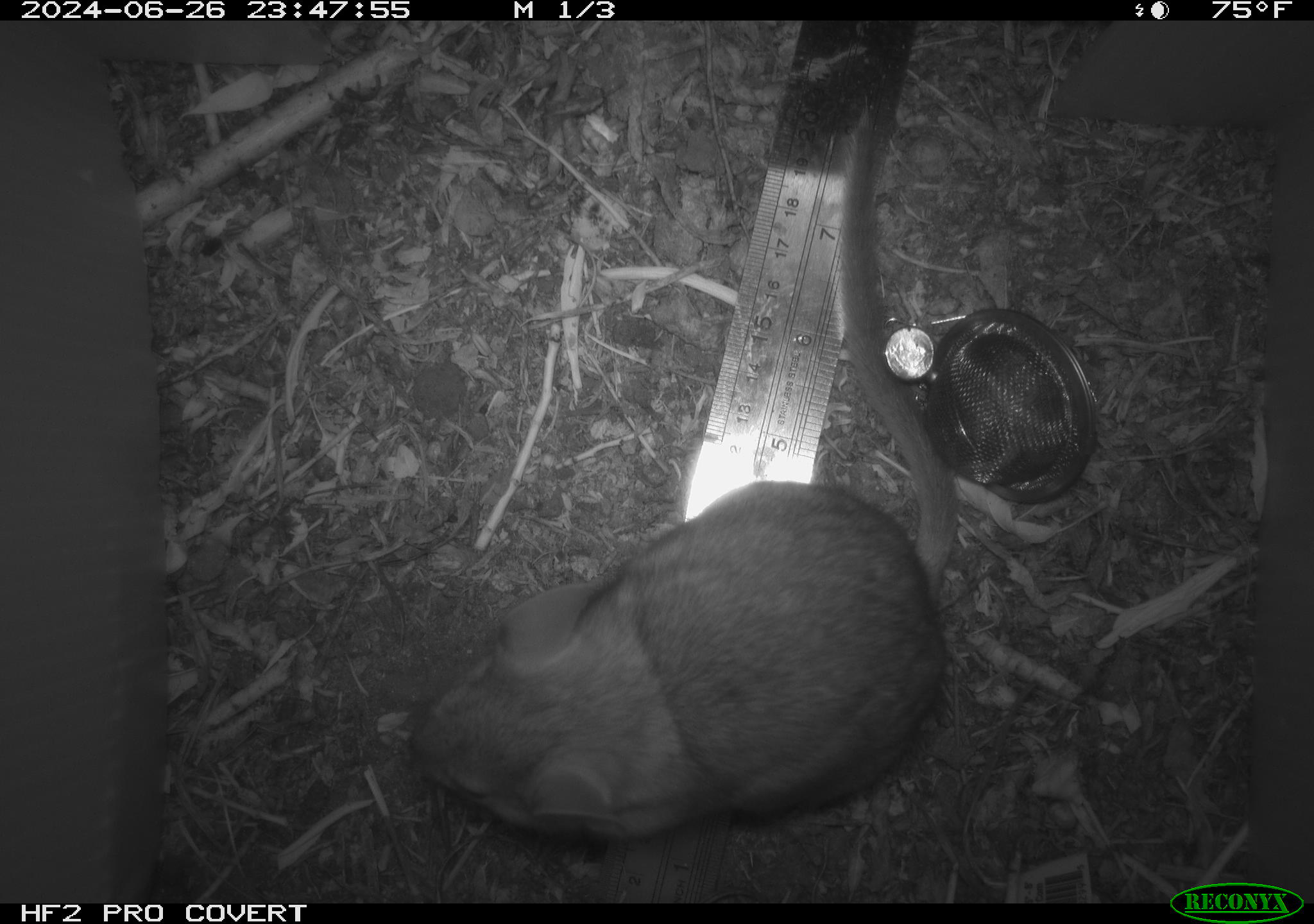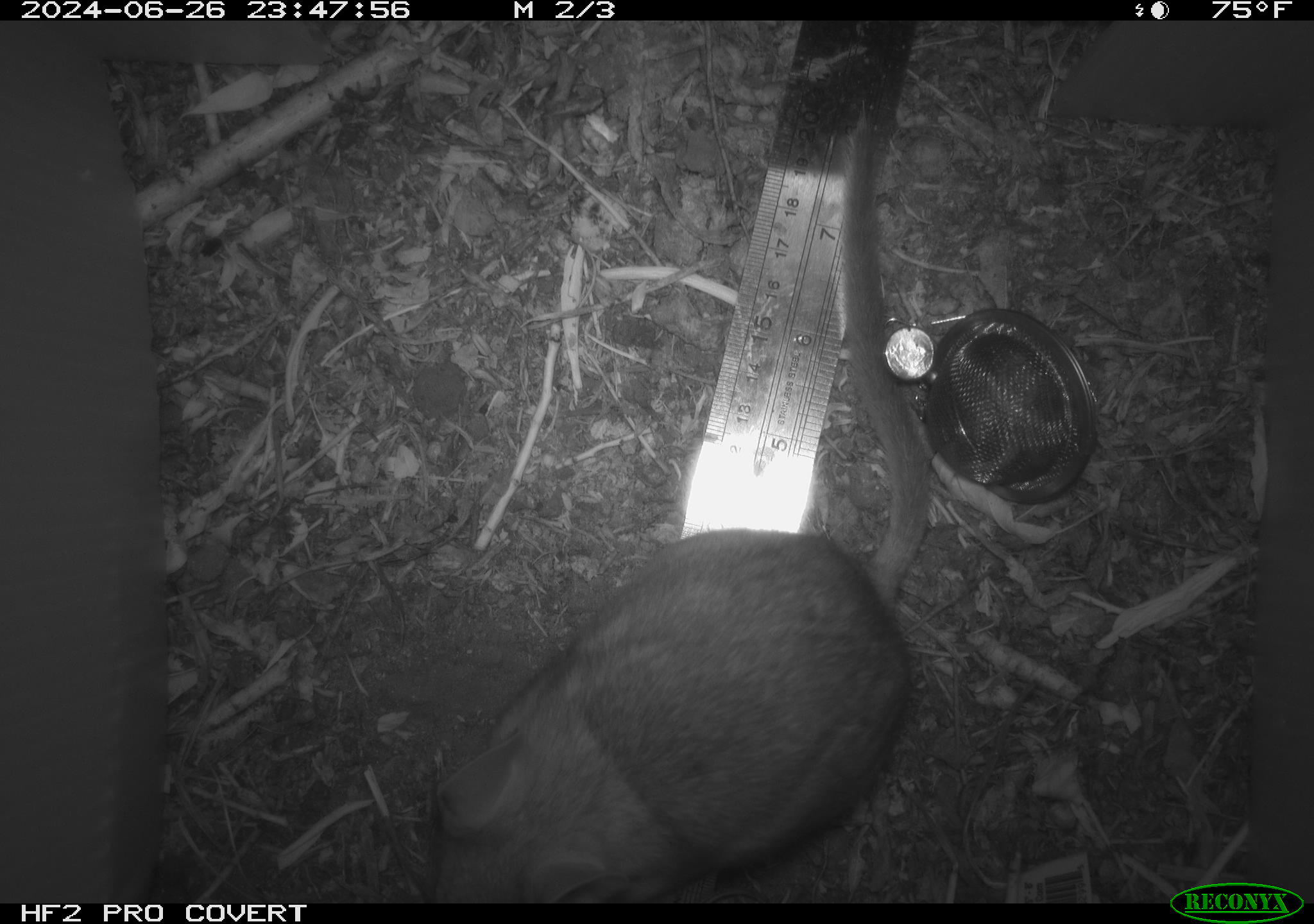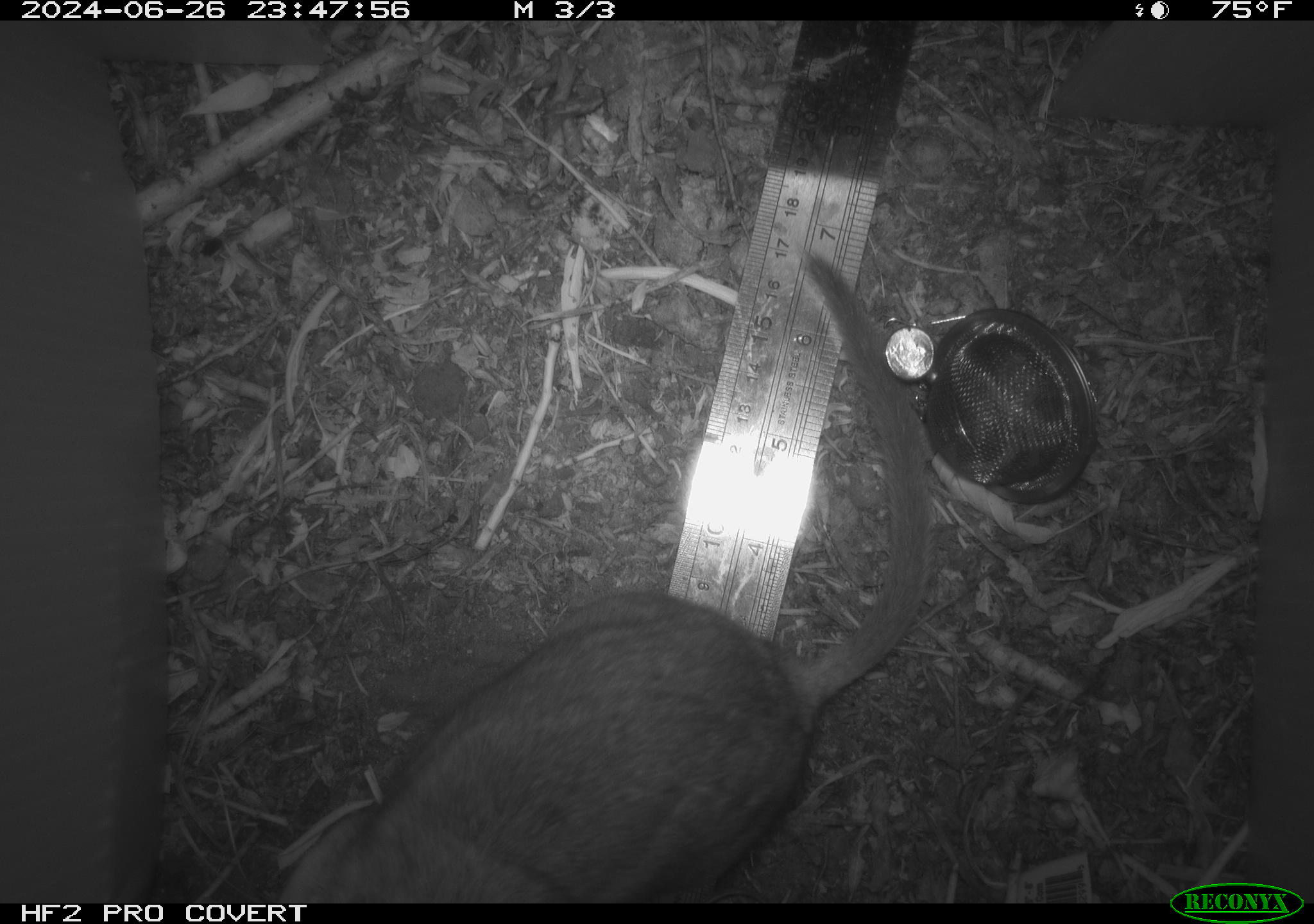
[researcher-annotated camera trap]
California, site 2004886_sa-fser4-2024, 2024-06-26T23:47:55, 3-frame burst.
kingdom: Animalia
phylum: Chordata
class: Mammalia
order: Rodentia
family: Sciuridae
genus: Neotamias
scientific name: Neotamias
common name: western chipmunks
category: neotamias species